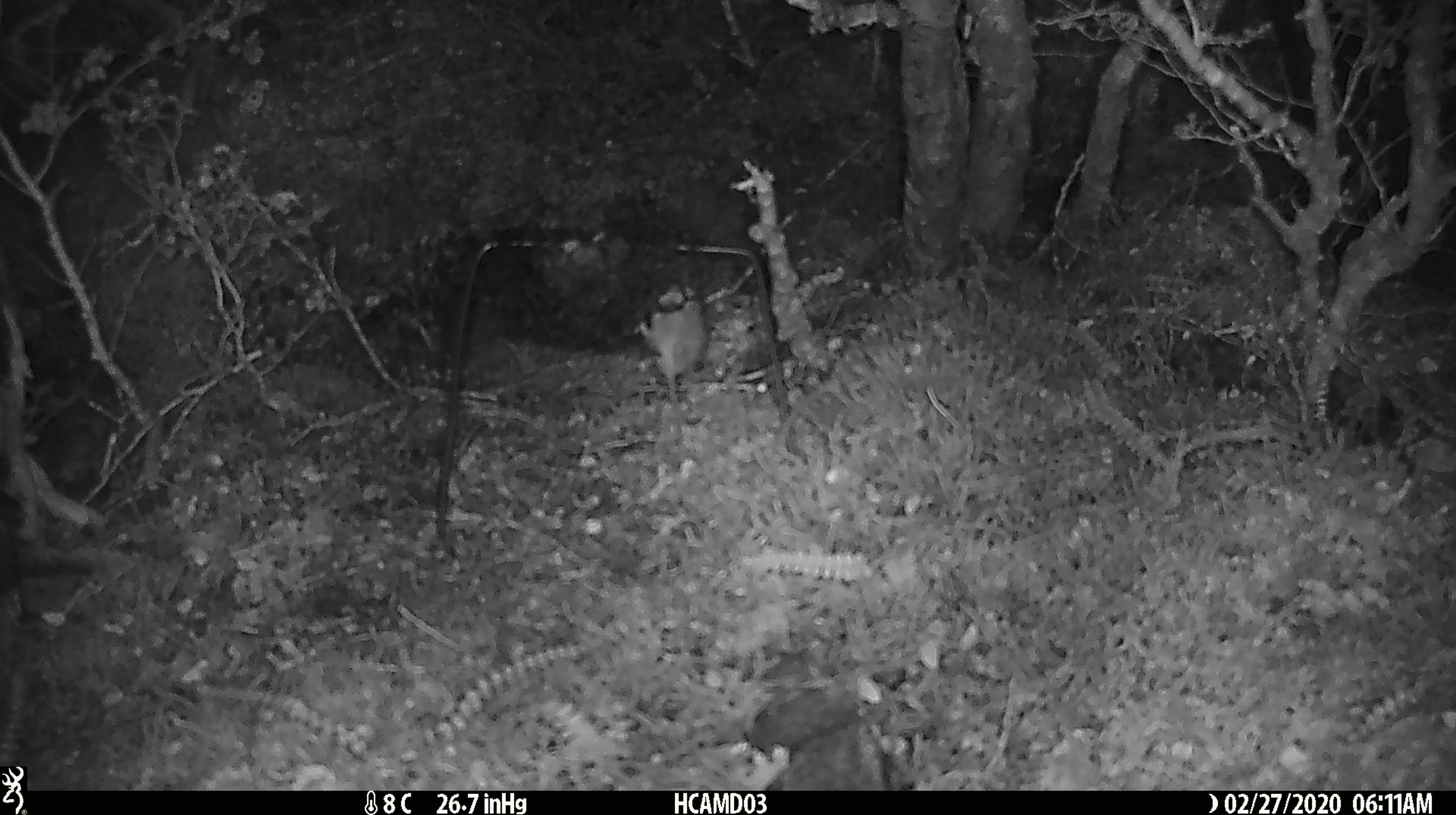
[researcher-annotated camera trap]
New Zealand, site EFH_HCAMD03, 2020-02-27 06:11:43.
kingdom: Animalia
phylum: Chordata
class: Mammalia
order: Rodentia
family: Muridae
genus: Mus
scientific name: Mus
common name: mouse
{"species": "mouse (Mus)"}